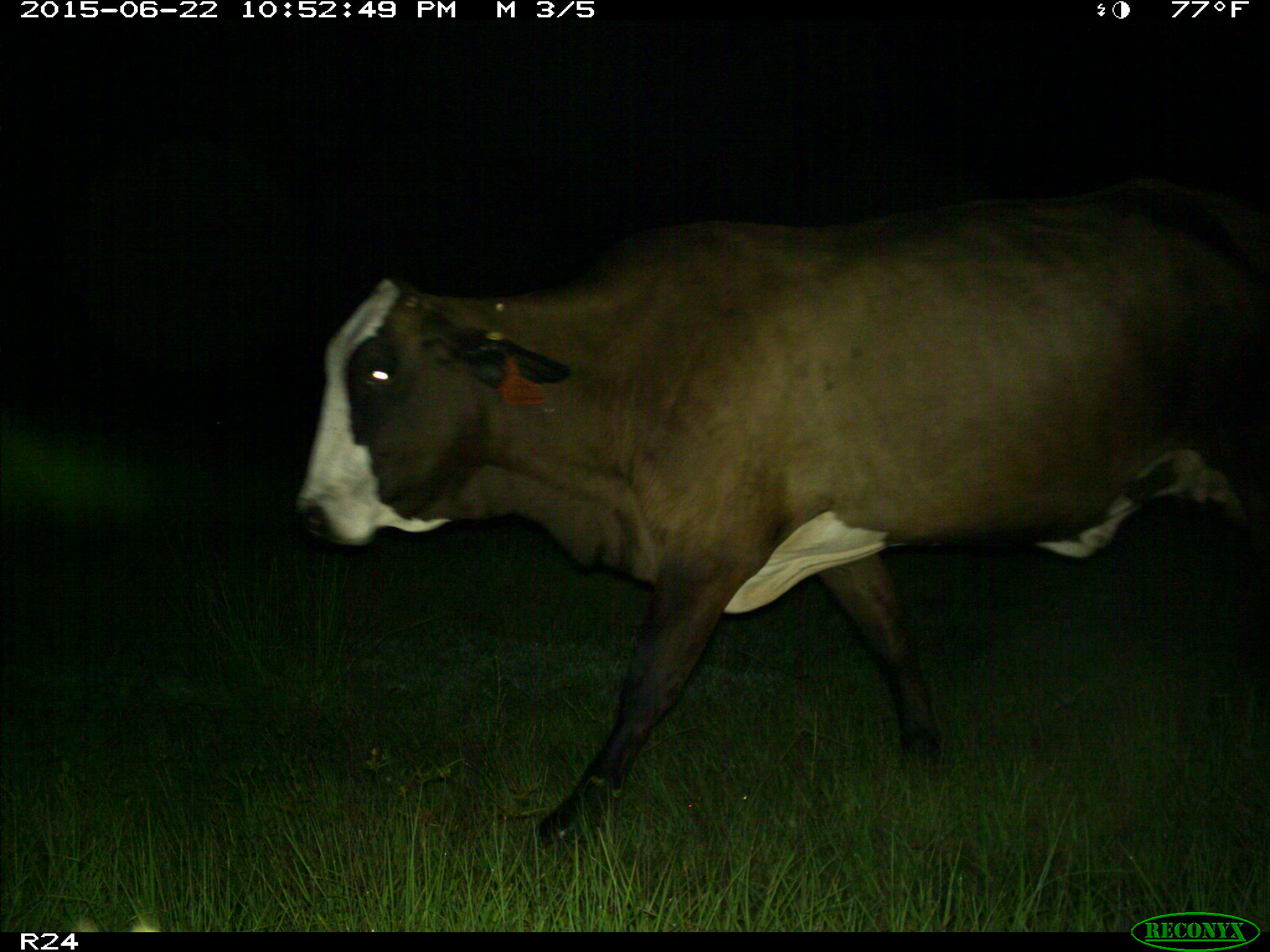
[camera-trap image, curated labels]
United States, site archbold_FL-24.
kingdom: Animalia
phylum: Chordata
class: Mammalia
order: Artiodactyla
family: Bovidae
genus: Bos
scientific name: Bos taurus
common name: domestic cow